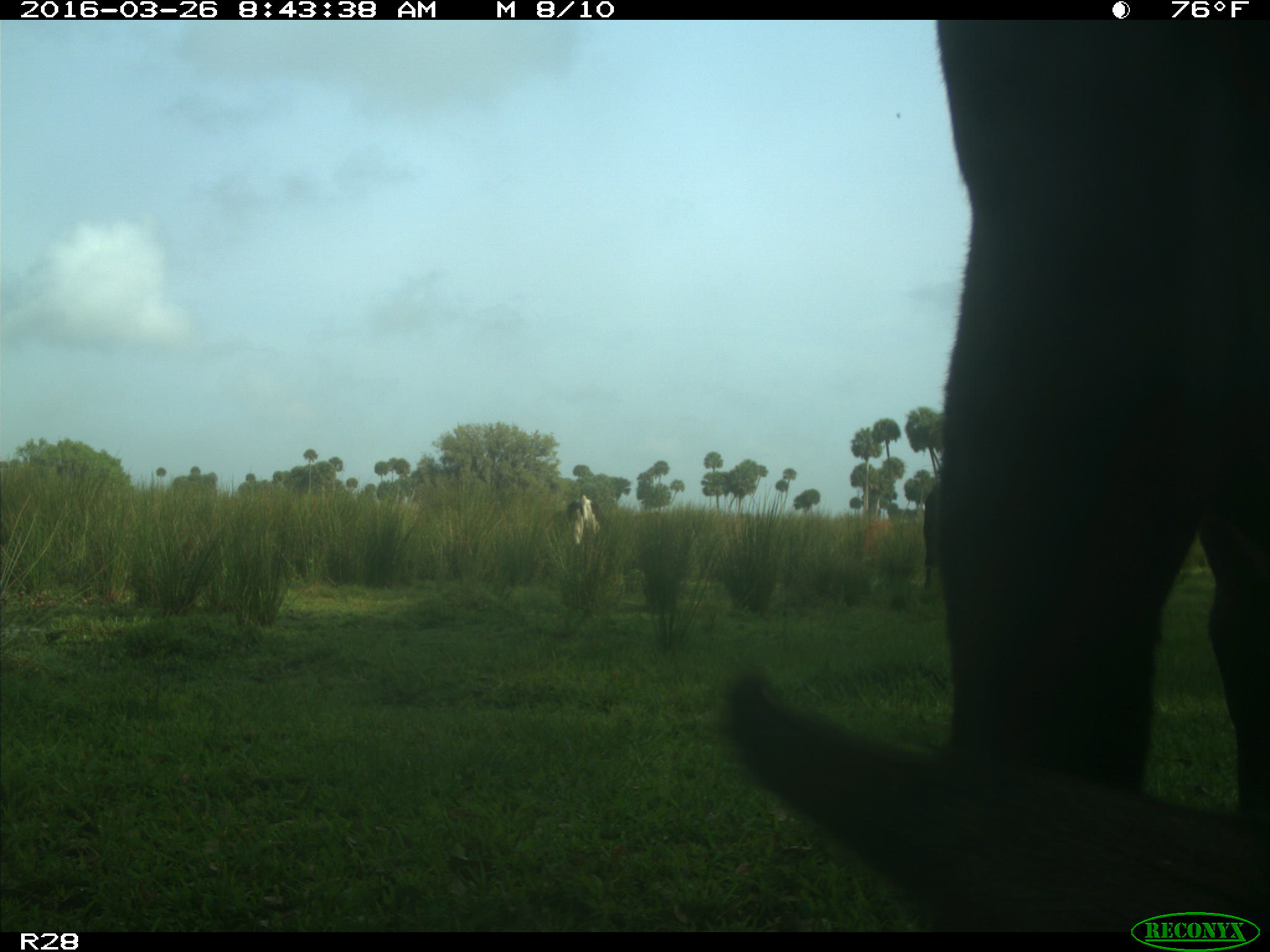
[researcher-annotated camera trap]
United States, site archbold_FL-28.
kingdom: Animalia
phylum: Chordata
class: Mammalia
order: Artiodactyla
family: Bovidae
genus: Bos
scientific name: Bos taurus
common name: domestic cow